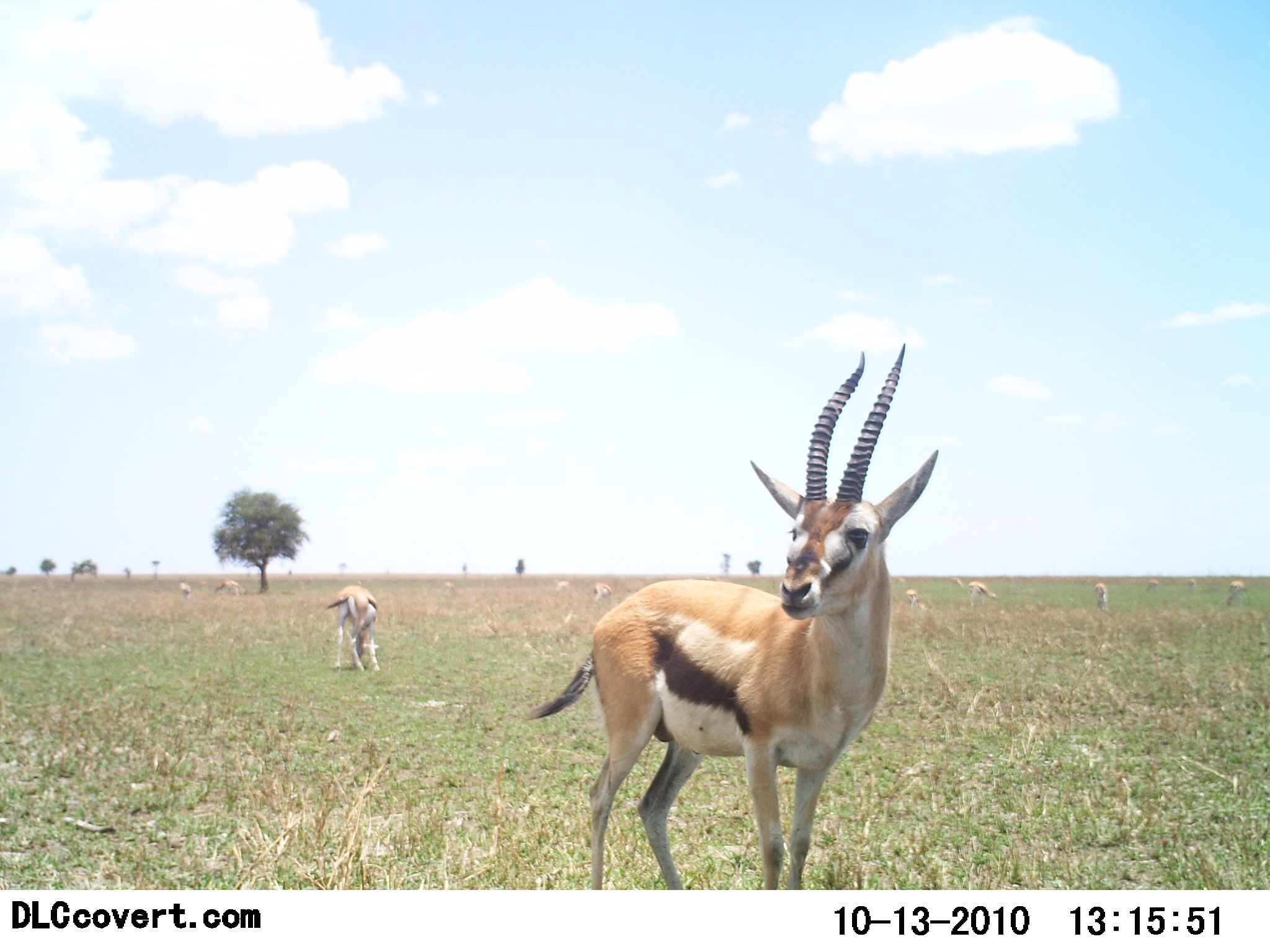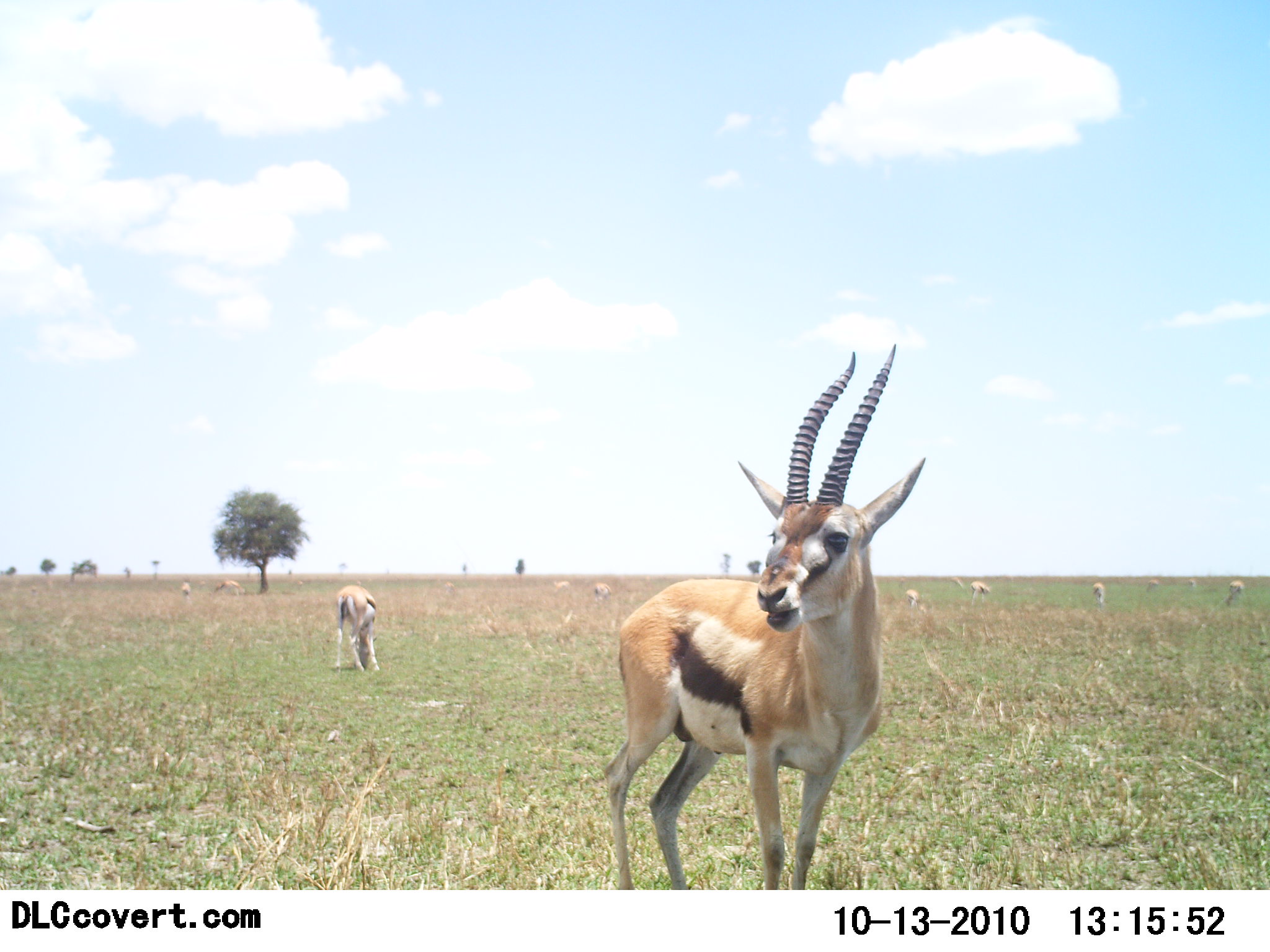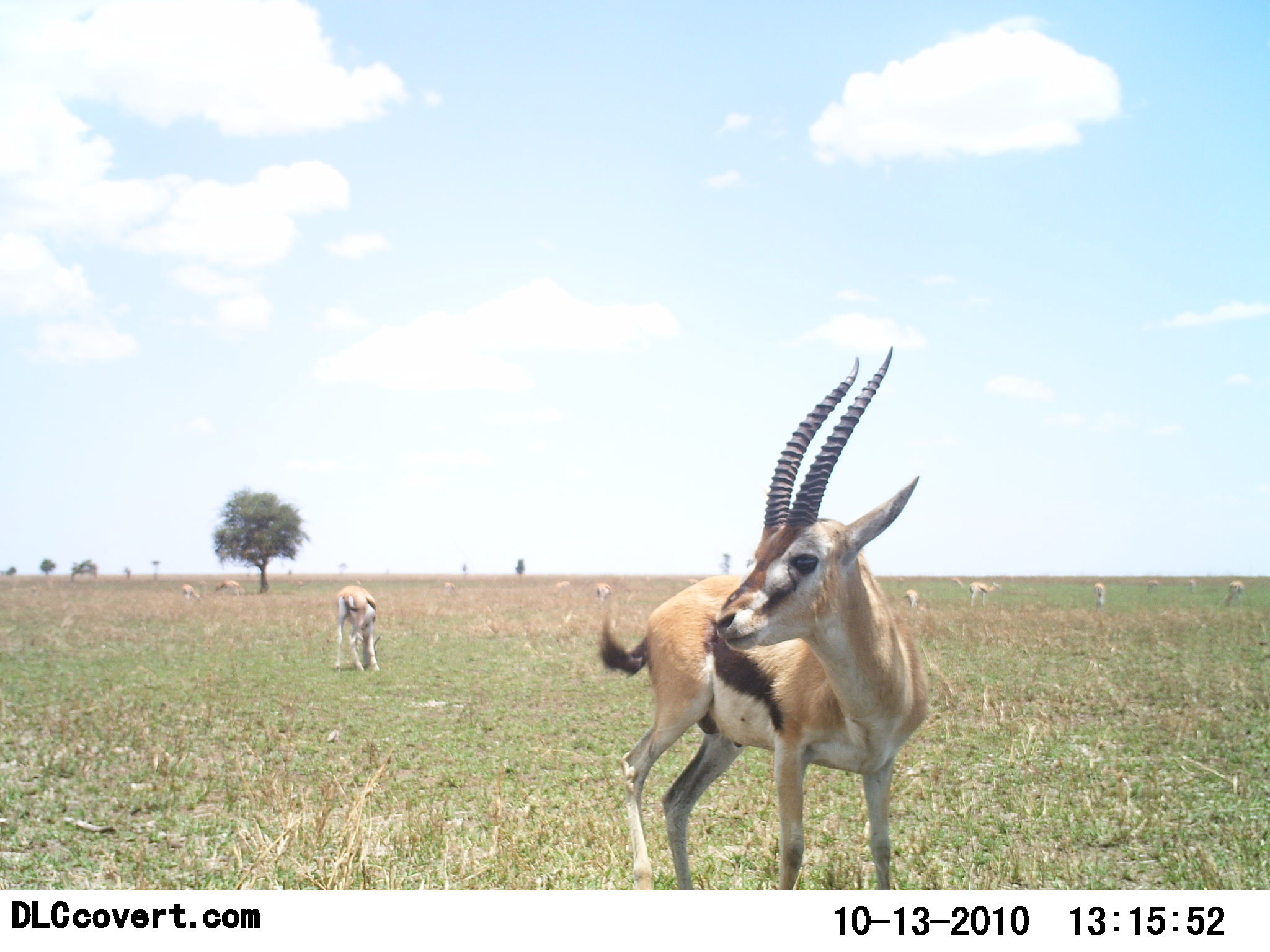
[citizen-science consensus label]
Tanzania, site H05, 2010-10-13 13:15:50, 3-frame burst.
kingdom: Animalia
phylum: Chordata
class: Mammalia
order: Artiodactyla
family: Bovidae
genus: Eudorcas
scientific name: Eudorcas thomsonii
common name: thomson's gazelle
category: gazellethomsons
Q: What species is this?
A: Gazellethomsons (thomson's gazelle) (Eudorcas thomsonii).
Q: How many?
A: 10.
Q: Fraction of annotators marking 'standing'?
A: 88%.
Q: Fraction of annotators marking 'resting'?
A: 0%.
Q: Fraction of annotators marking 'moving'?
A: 0%.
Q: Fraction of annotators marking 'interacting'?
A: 0%.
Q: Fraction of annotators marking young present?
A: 0%.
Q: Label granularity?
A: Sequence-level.